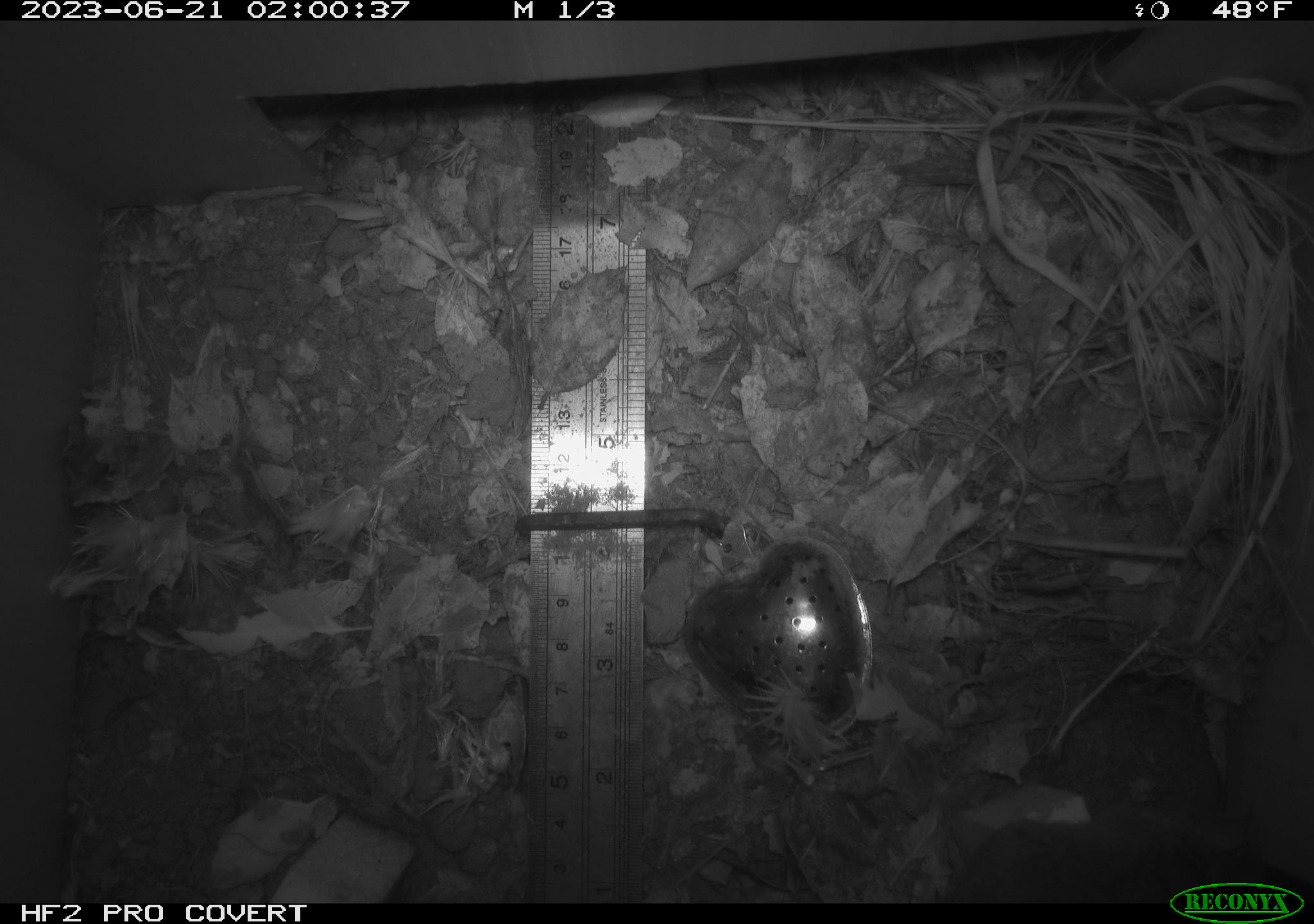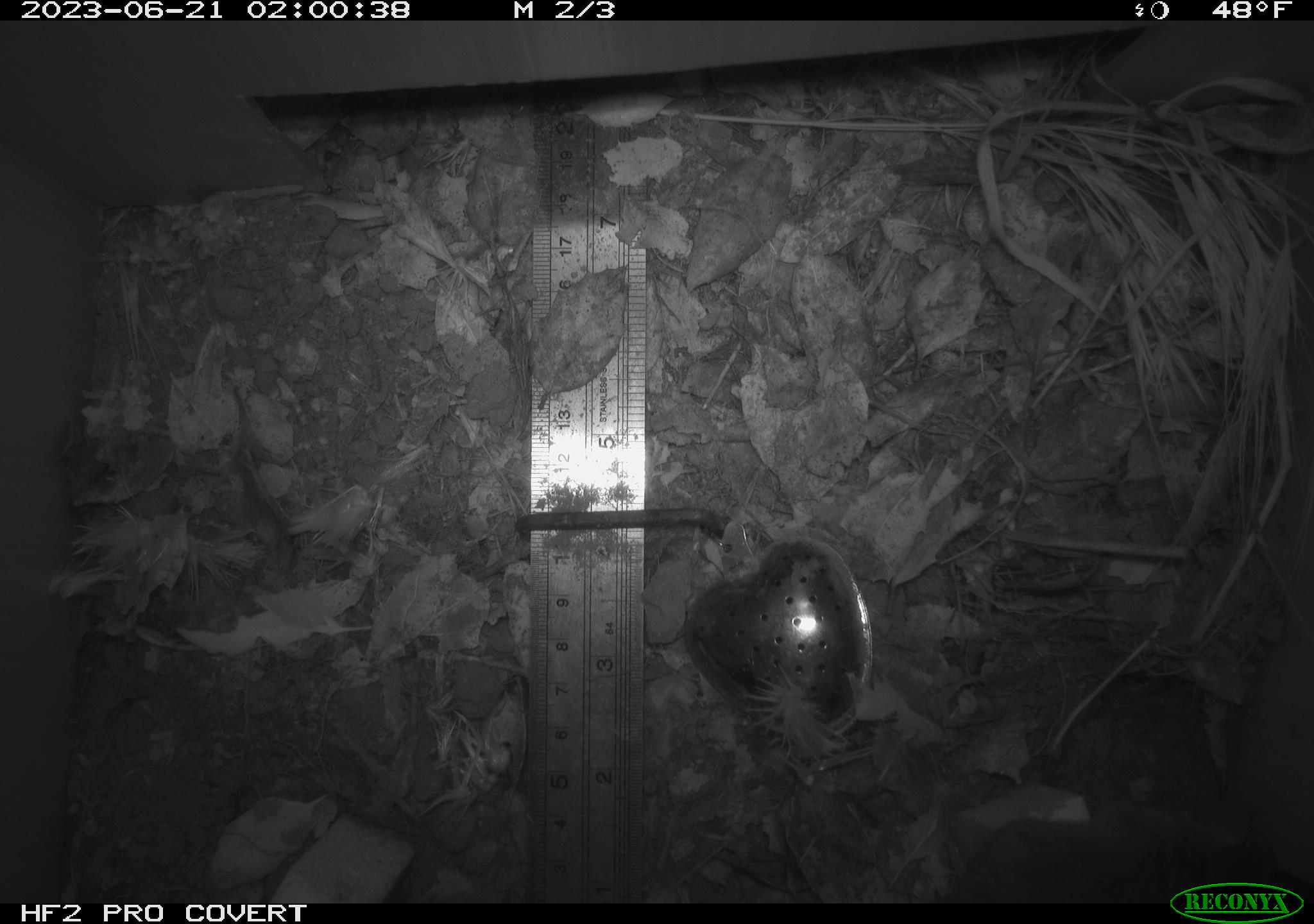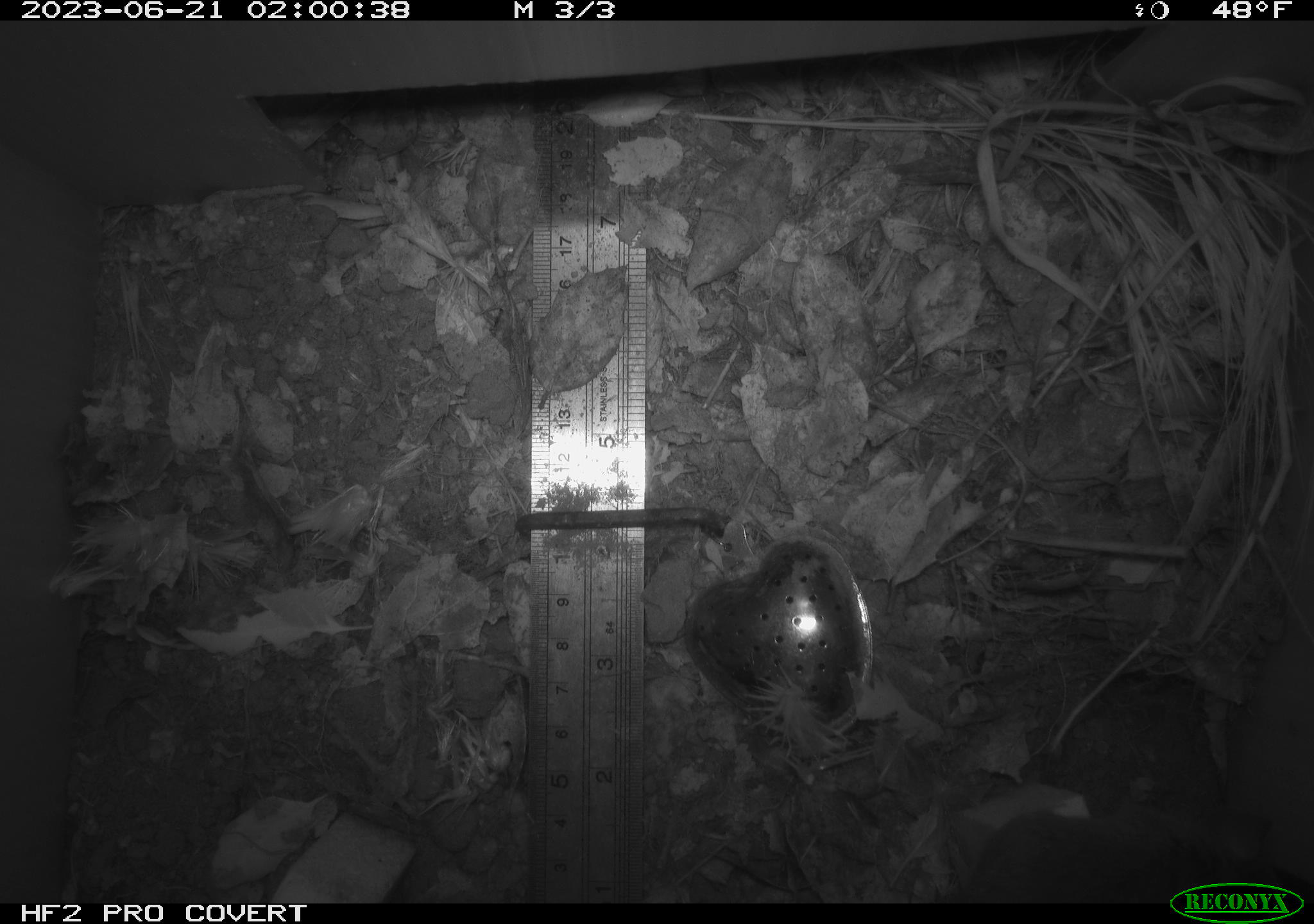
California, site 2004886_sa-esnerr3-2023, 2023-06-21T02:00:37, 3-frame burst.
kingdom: Animalia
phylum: Chordata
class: Mammalia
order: Rodentia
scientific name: Rodentia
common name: mouse species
Mouse species (Rodentia).